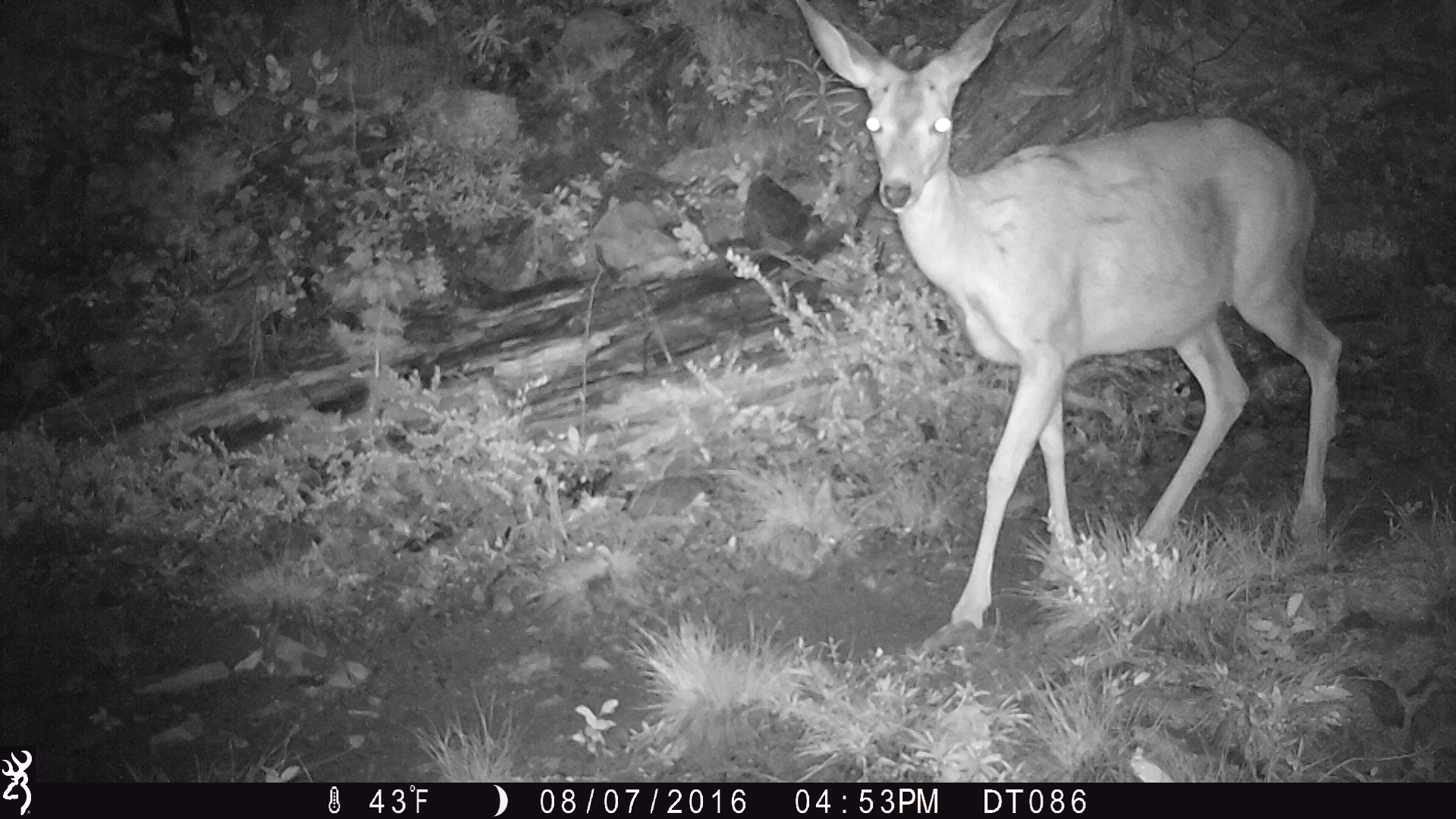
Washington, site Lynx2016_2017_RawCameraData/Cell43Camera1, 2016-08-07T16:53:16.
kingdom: Animalia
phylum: Chordata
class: Mammalia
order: Artiodactyla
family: Cervidae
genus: Odocoileus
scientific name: Odocoileus hemionus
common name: mule deer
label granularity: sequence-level